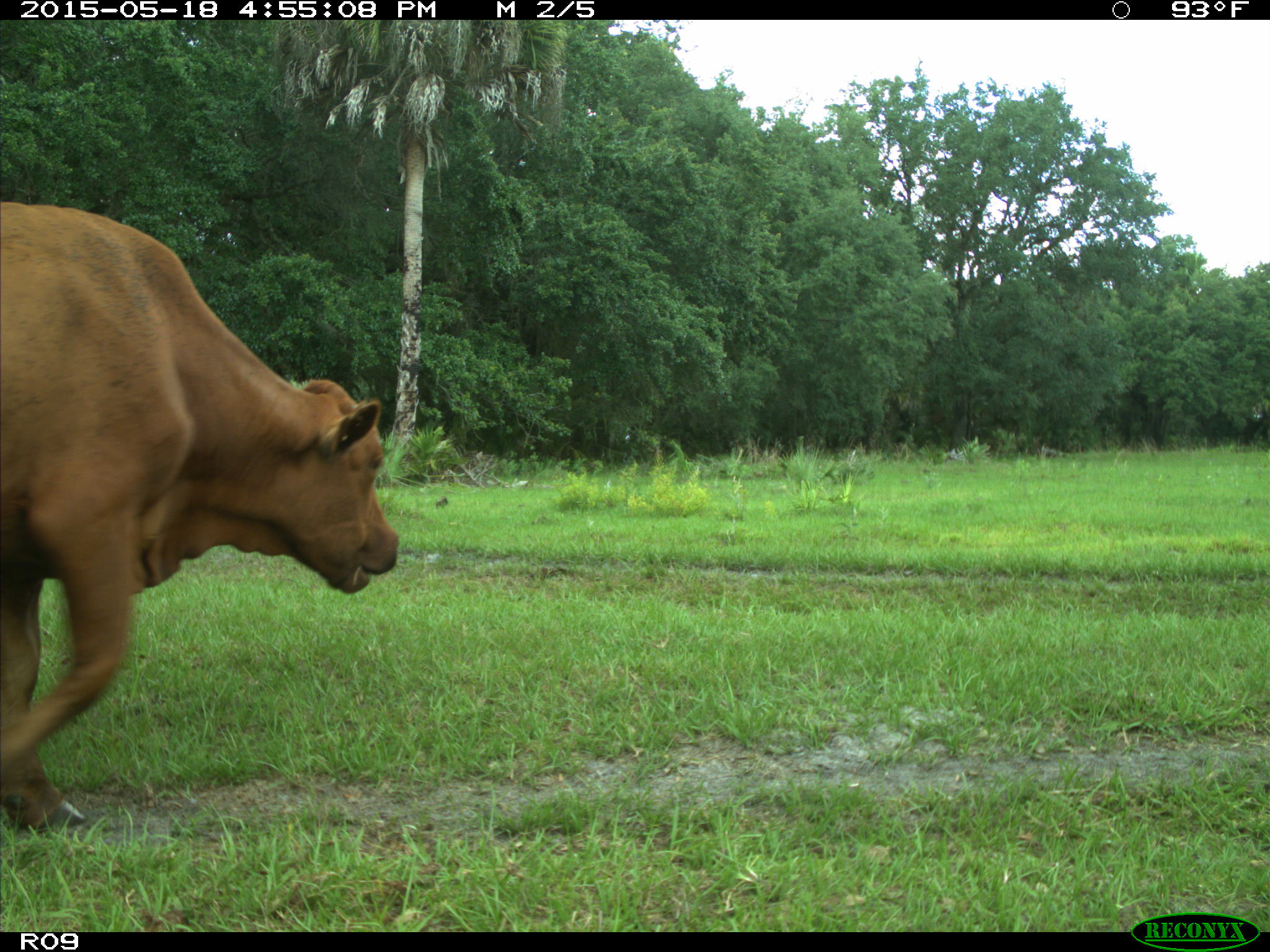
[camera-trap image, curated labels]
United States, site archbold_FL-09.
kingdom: Animalia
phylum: Chordata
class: Mammalia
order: Artiodactyla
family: Bovidae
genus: Bos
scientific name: Bos taurus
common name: domestic cow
Bos taurus (domestic cow).